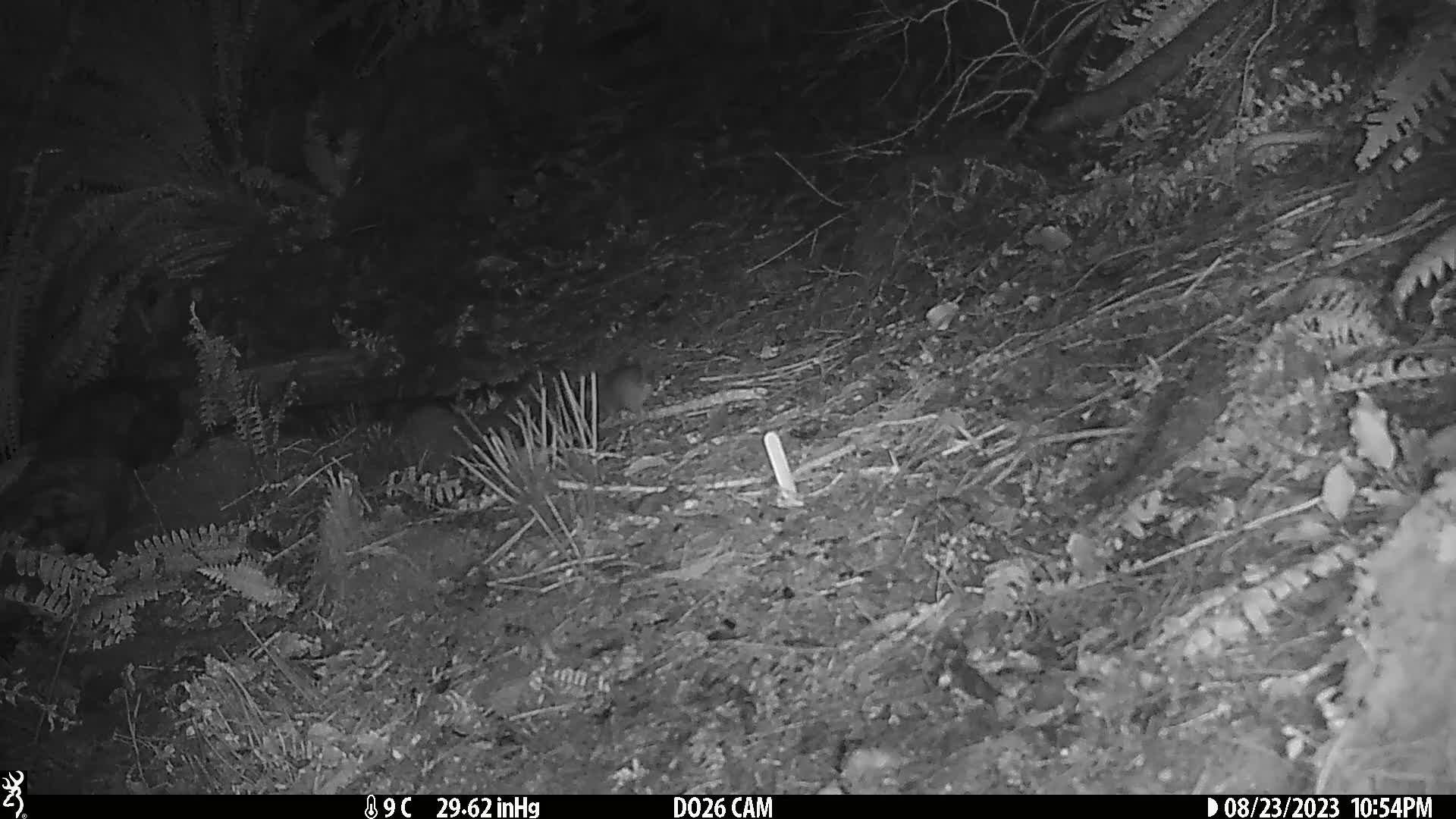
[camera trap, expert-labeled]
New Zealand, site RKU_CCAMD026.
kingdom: Animalia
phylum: Chordata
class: Mammalia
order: Rodentia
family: Muridae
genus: Rattus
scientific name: Rattus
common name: rat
Rat (Rattus).